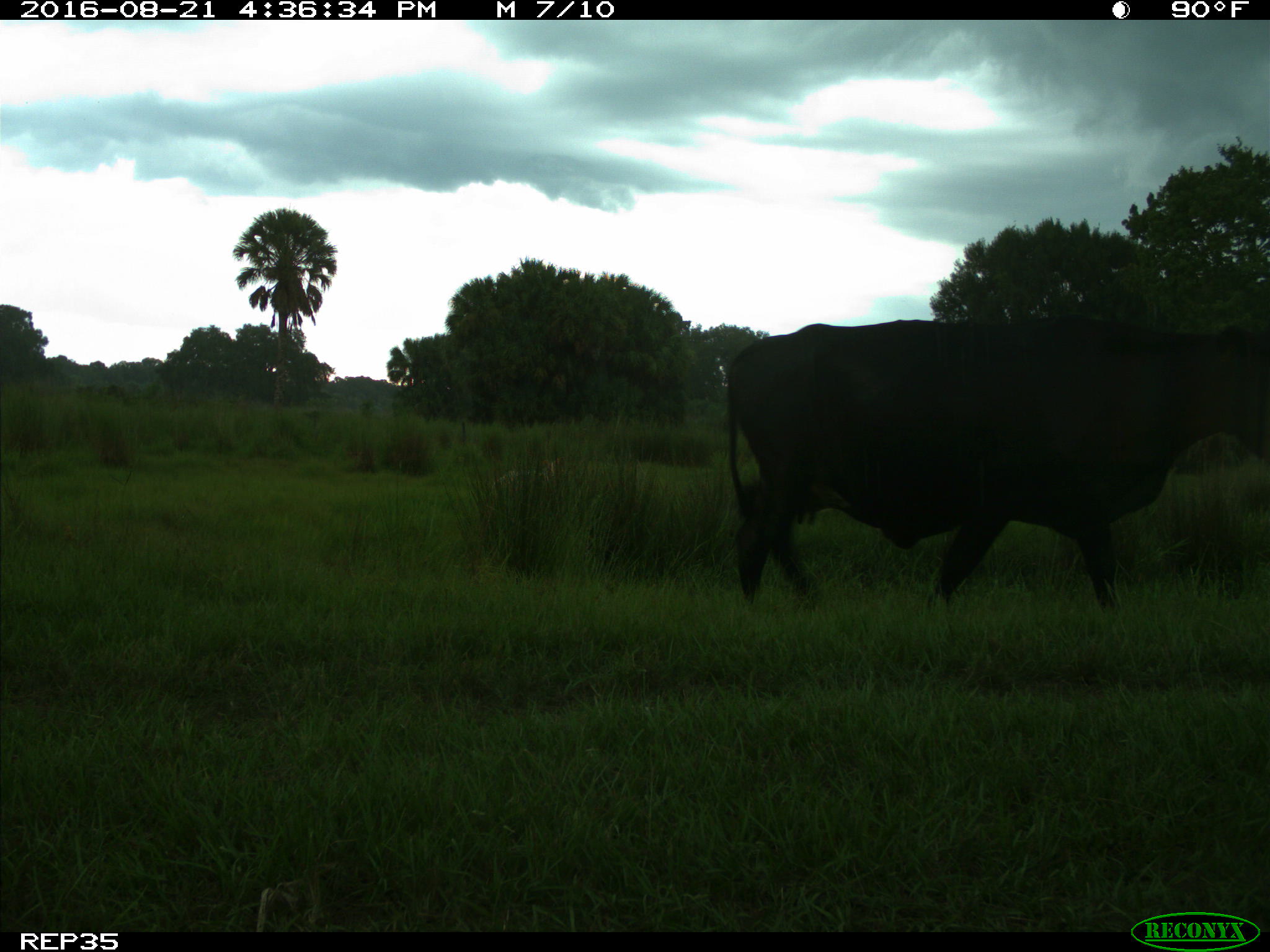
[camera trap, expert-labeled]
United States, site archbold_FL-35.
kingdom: Animalia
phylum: Chordata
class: Mammalia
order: Artiodactyla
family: Bovidae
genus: Bos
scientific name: Bos taurus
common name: domestic cow